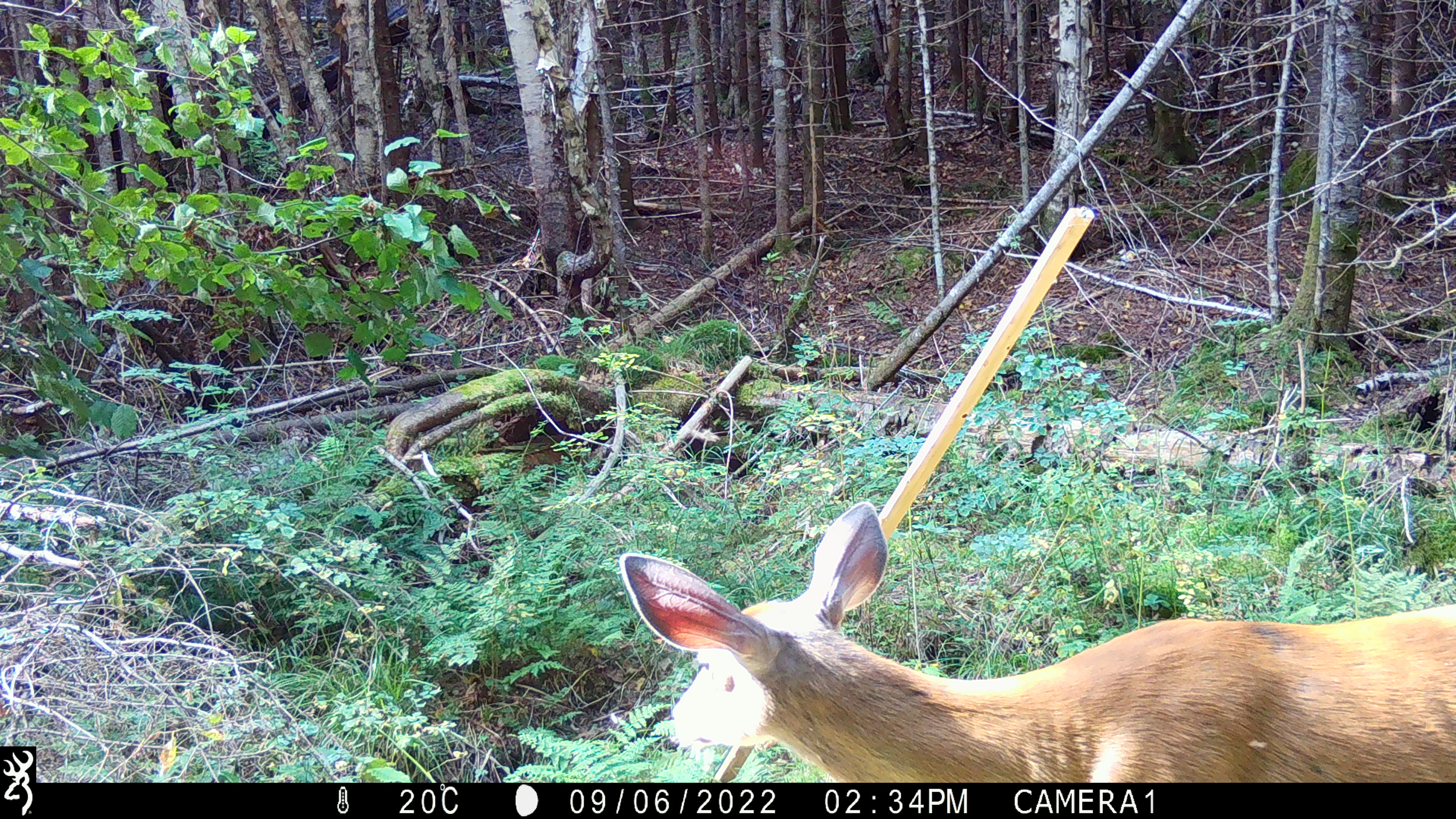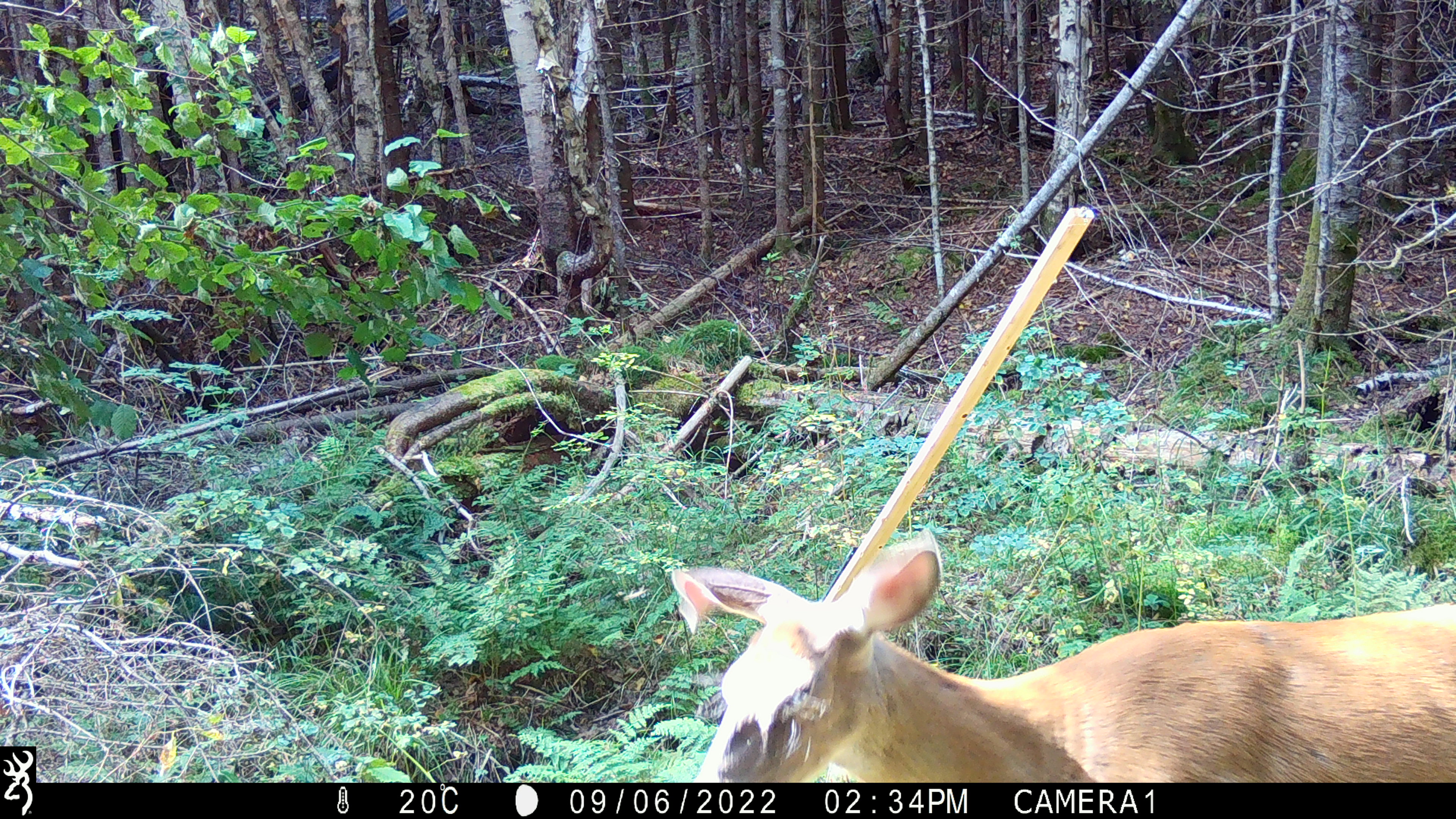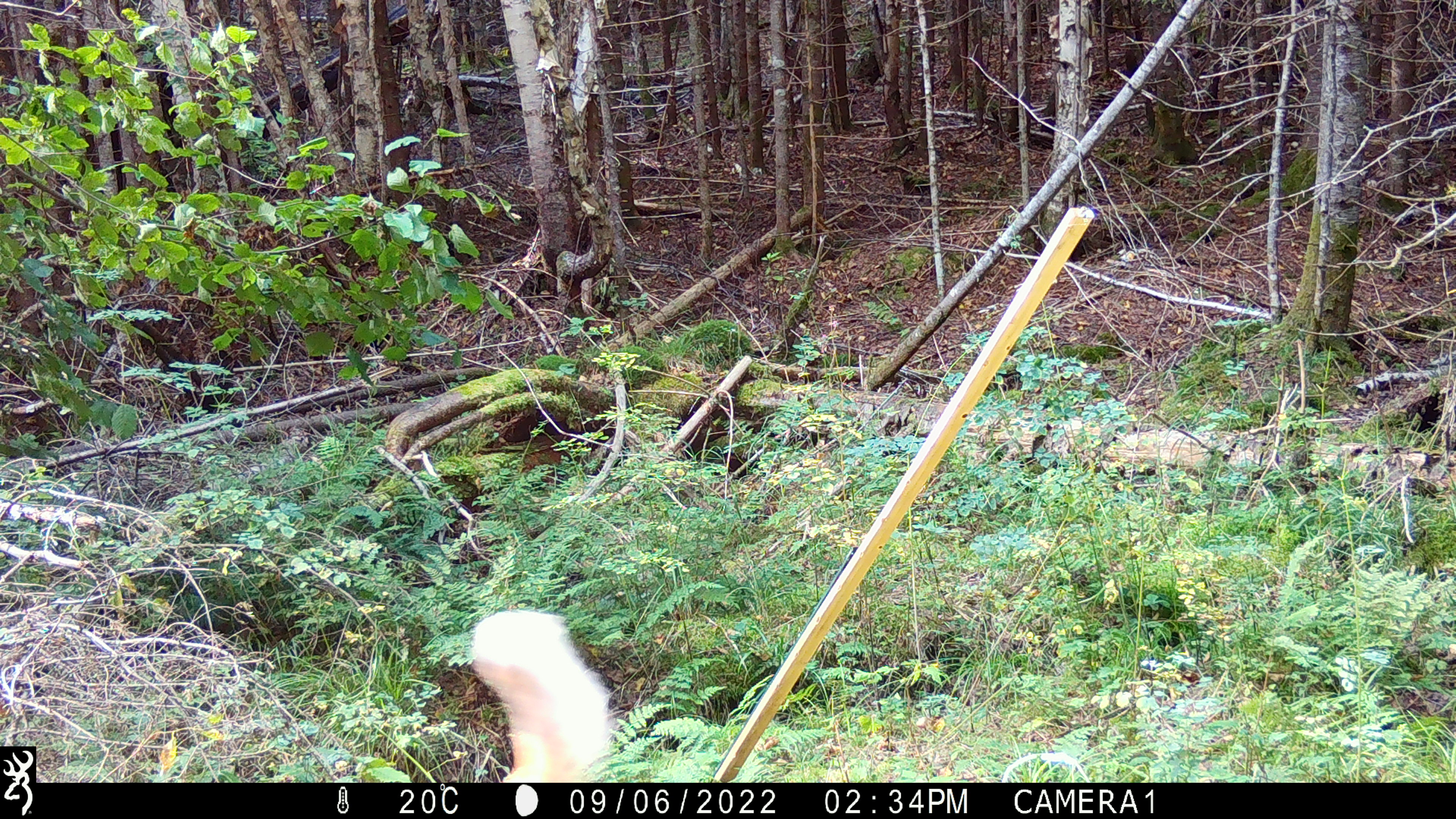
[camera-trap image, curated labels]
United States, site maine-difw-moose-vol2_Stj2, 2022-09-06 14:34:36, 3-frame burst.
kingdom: Animalia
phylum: Chordata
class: Mammalia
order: Artiodactyla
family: Cervidae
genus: Odocoileus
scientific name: Odocoileus virginianus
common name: white-tailed deer